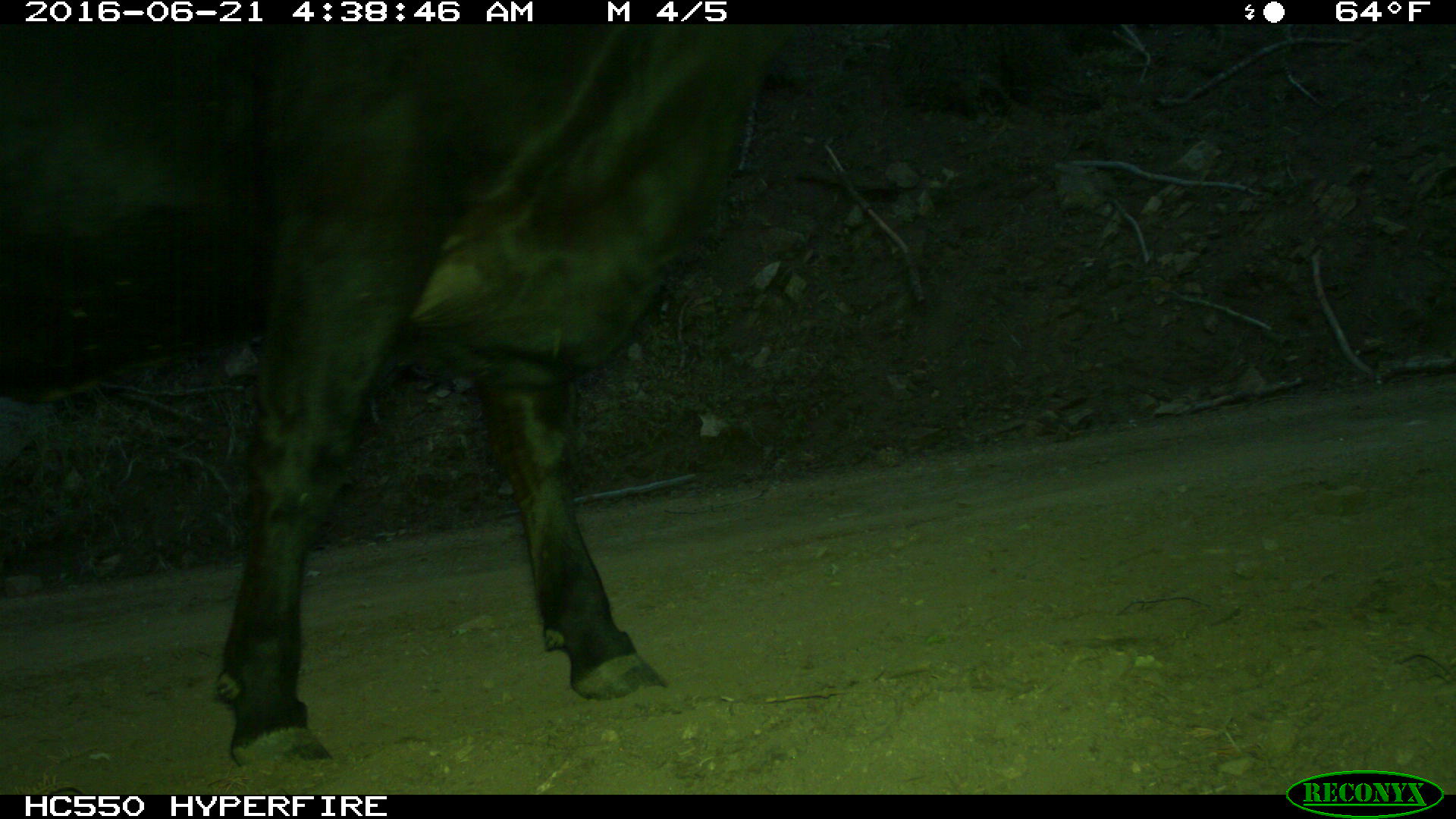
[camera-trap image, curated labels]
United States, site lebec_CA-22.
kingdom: Animalia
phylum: Chordata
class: Mammalia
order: Artiodactyla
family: Bovidae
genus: Bos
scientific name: Bos taurus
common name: domestic cow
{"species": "Bos taurus (domestic cow)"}